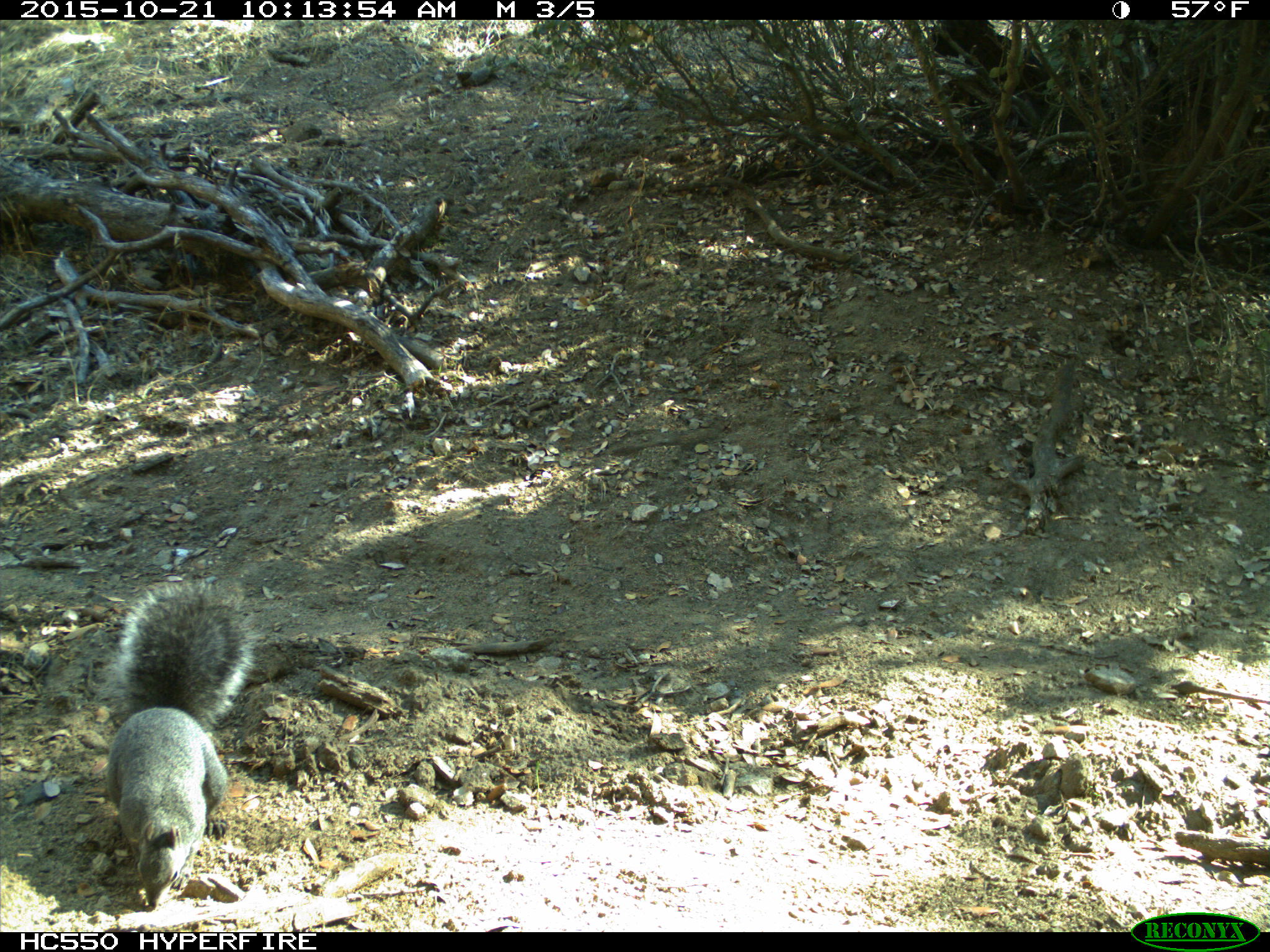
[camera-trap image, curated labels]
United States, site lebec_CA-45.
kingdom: Animalia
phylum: Chordata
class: Mammalia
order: Rodentia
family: Sciuridae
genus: Sciurus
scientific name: Sciurus carolinensis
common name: eastern gray squirrel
Sciurus carolinensis (eastern gray squirrel).